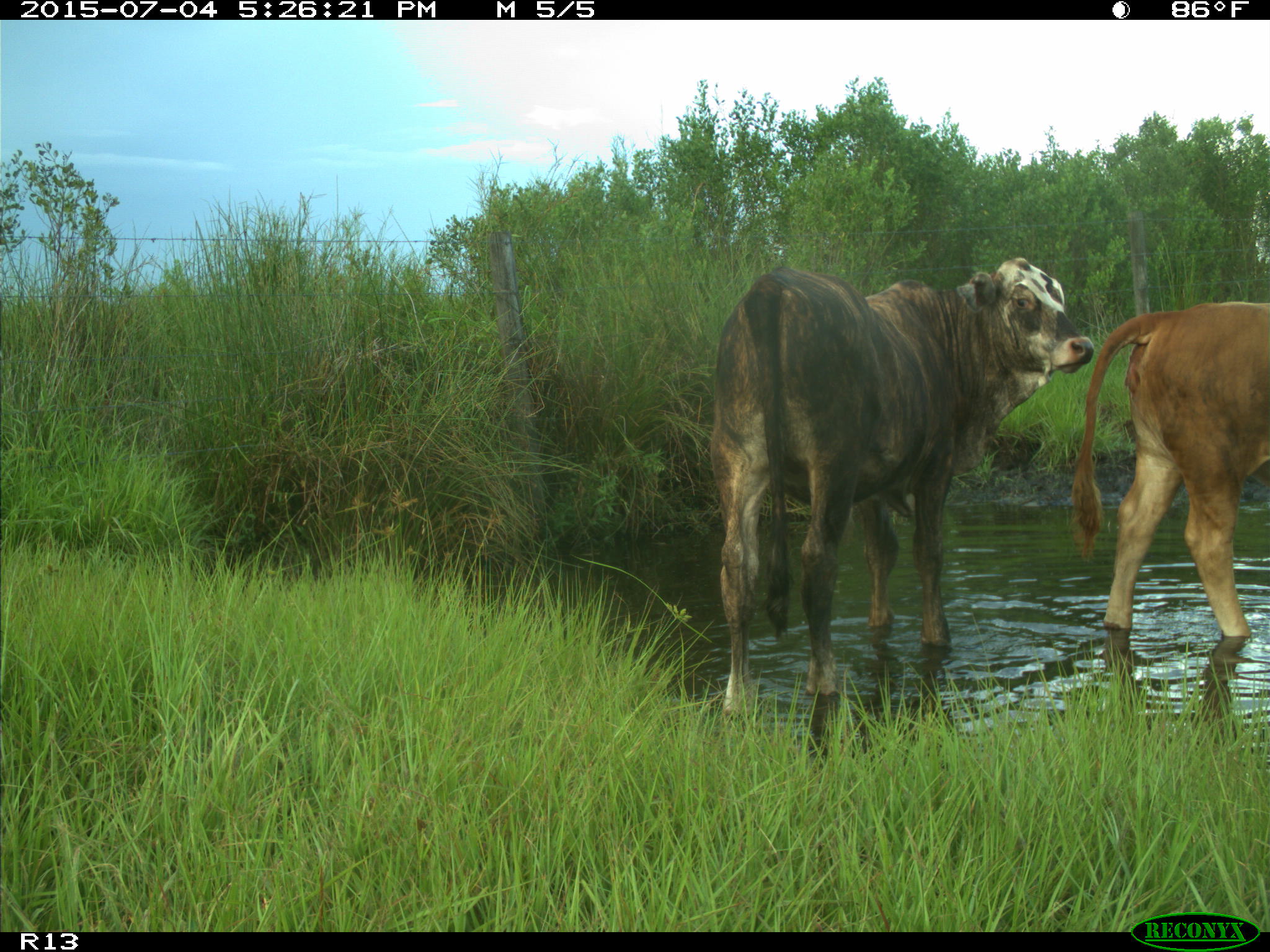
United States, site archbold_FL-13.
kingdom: Animalia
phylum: Chordata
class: Mammalia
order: Artiodactyla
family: Bovidae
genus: Bos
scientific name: Bos taurus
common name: domestic cow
Bos taurus (domestic cow).